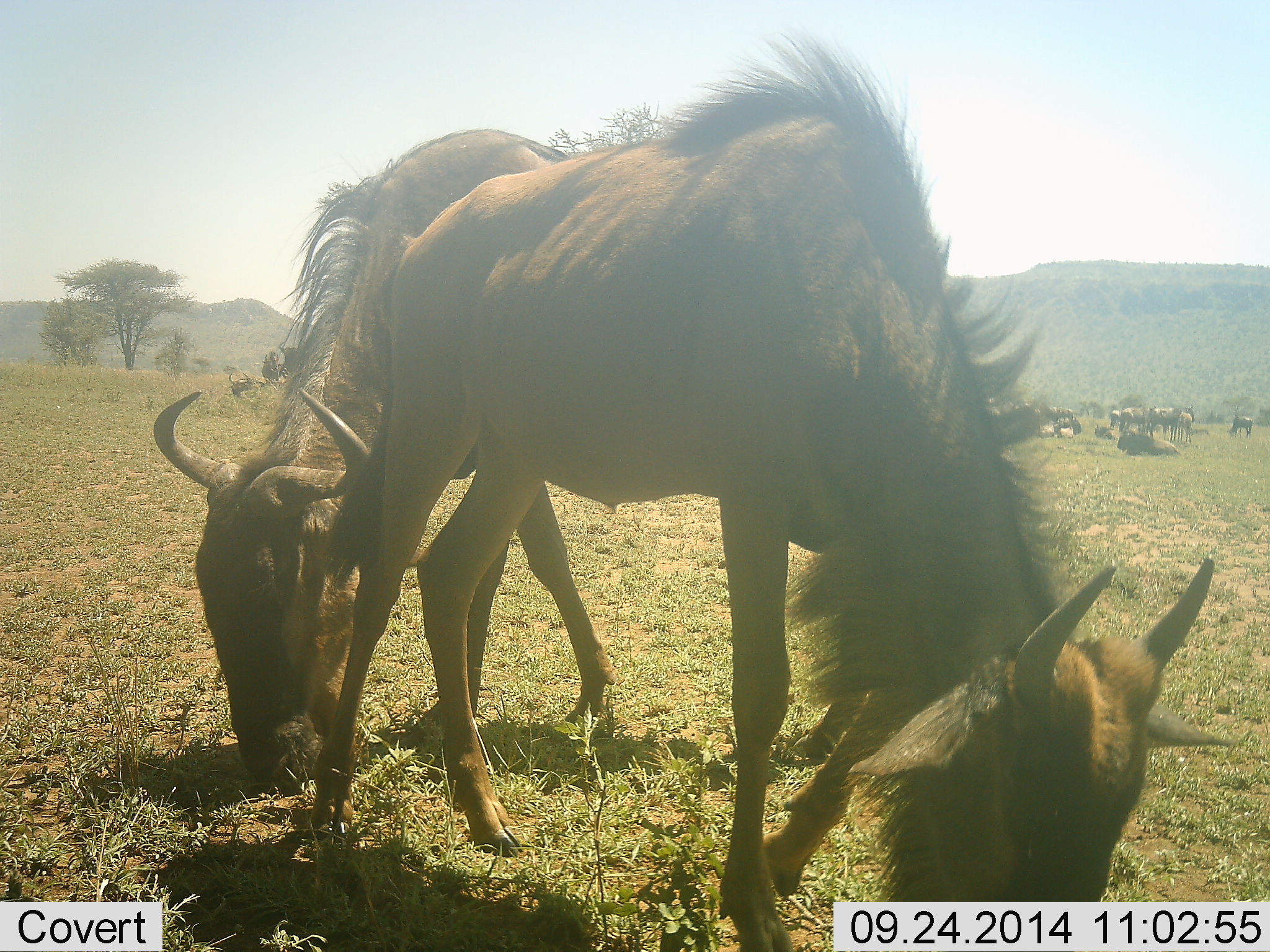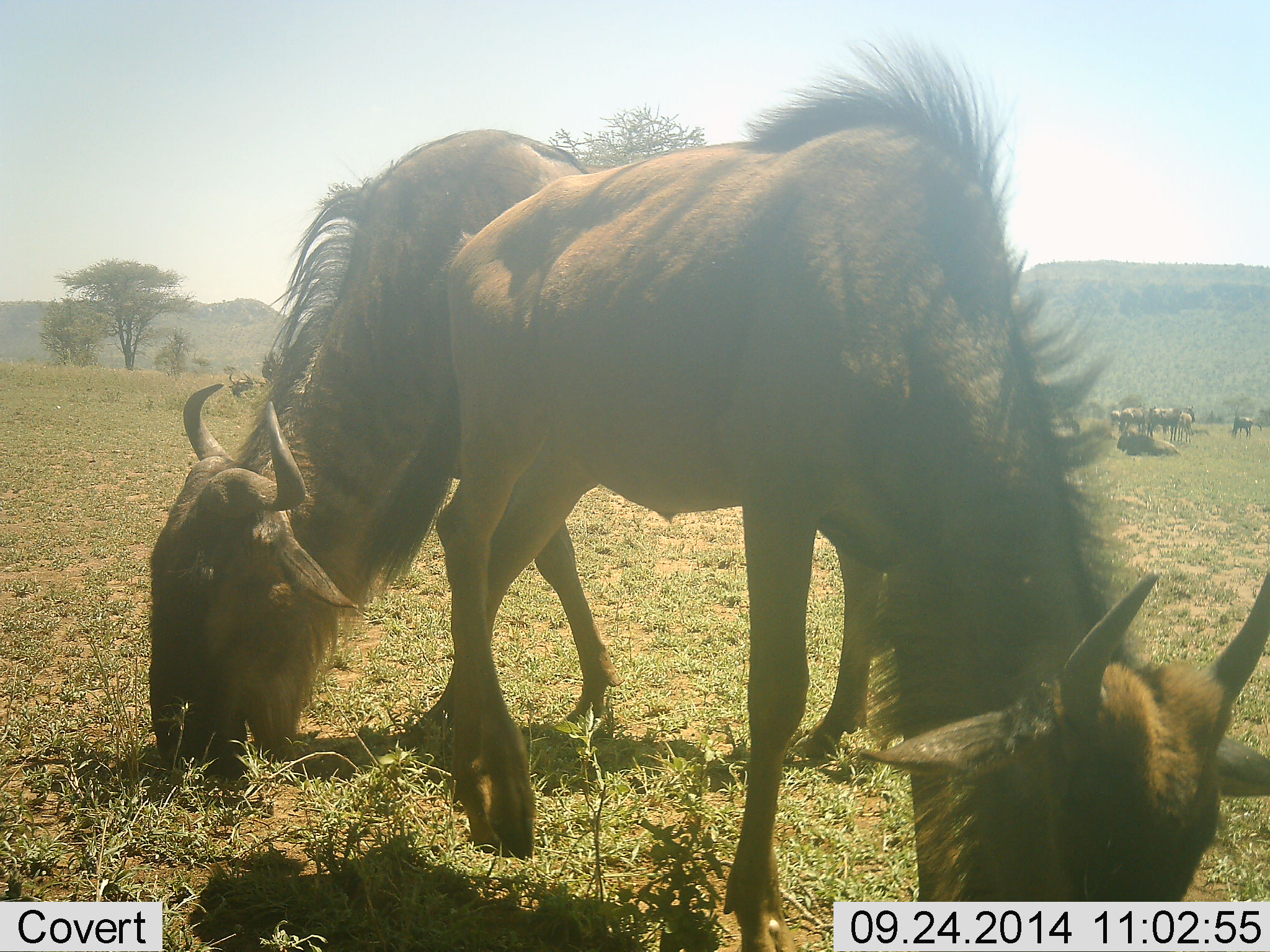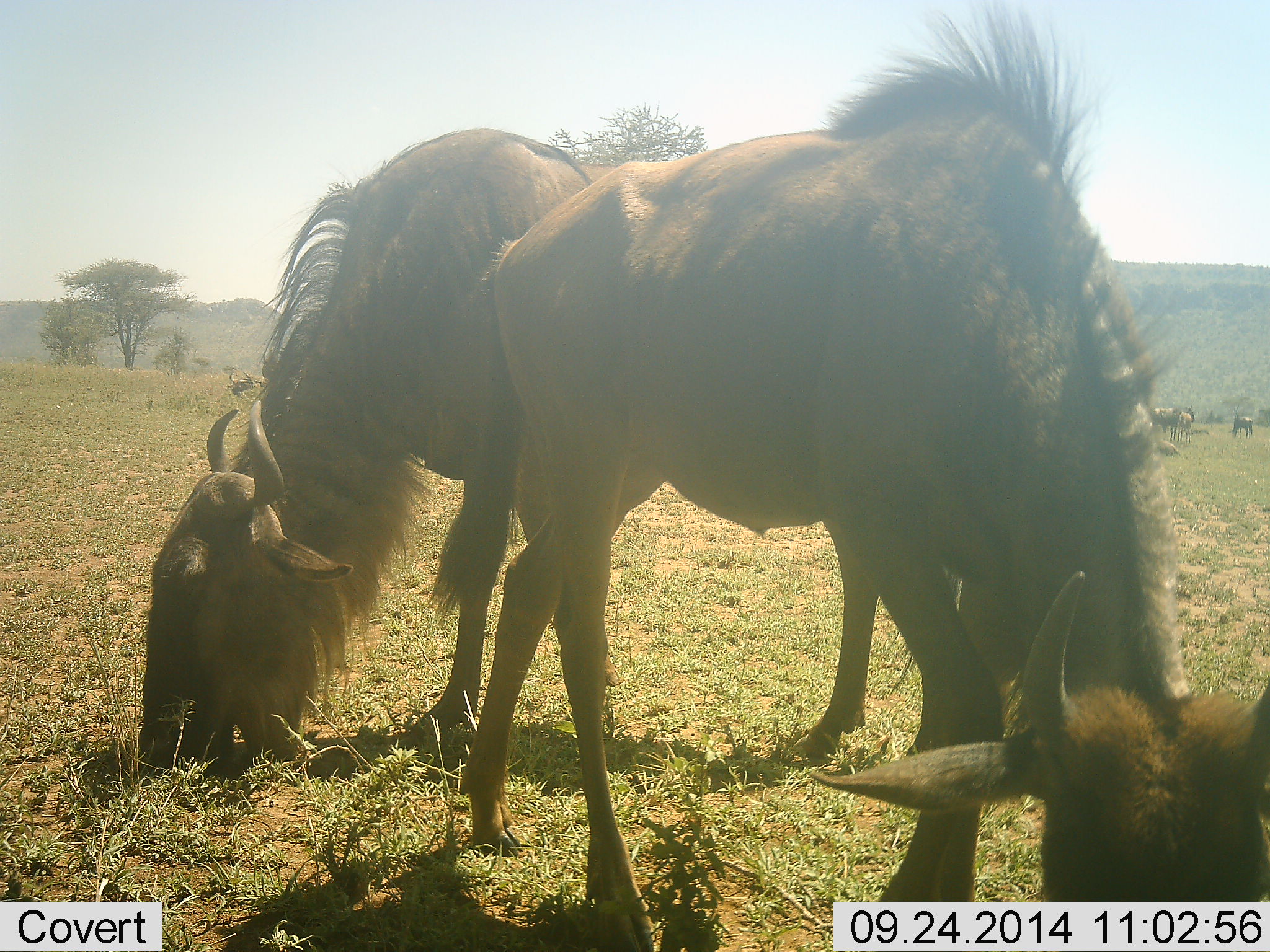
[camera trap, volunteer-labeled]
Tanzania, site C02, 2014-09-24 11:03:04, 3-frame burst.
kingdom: Animalia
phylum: Chordata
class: Mammalia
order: Artiodactyla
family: Bovidae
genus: Connochaetes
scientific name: Connochaetes taurinus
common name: blue wildebeest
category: wildebeest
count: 10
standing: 40%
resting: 30%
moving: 0%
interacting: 0%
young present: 10%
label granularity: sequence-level